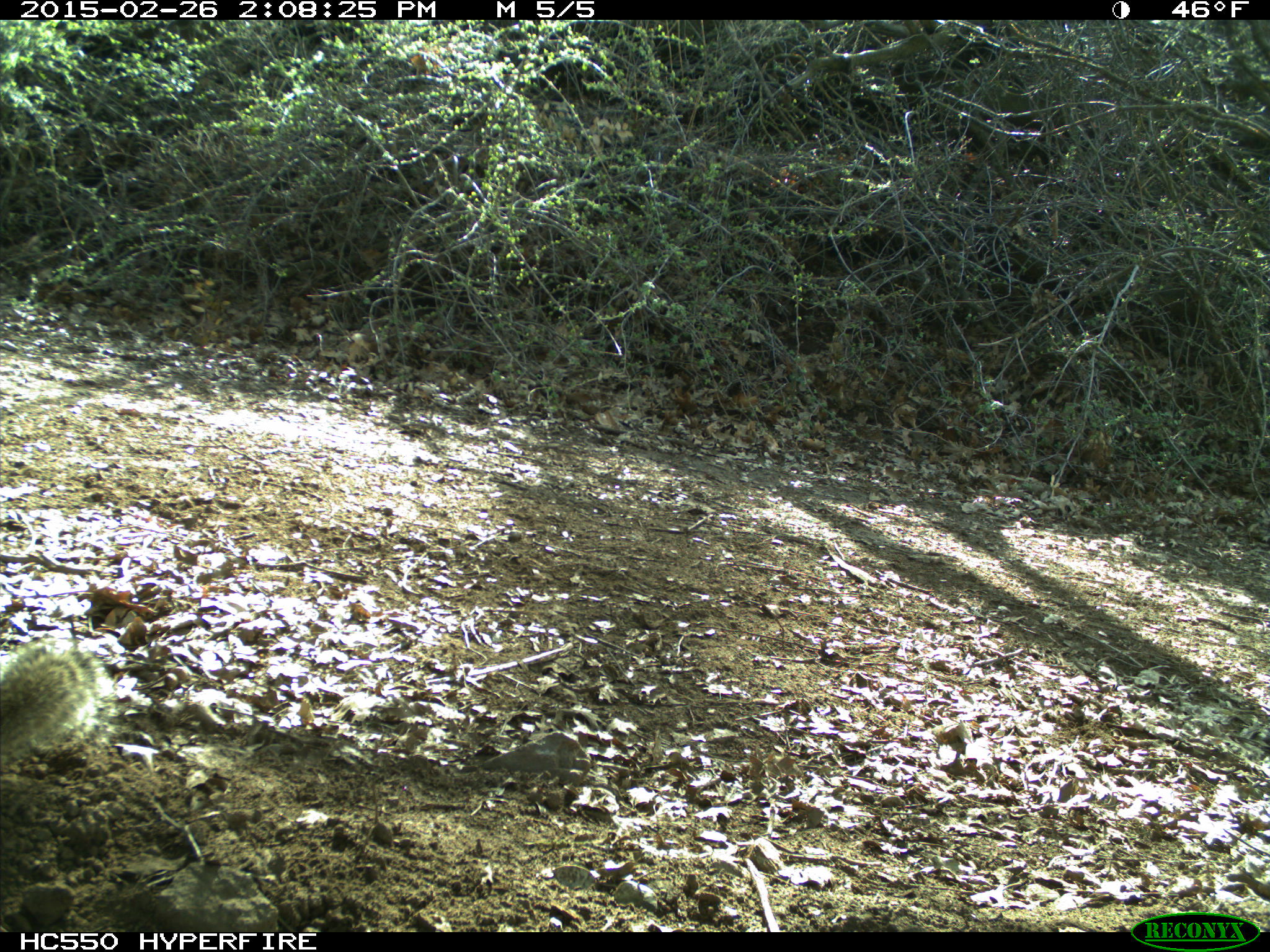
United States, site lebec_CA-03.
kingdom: Animalia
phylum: Chordata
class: Mammalia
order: Rodentia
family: Sciuridae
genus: Otospermophilus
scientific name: Otospermophilus beecheyi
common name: california ground squirrel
Otospermophilus beecheyi (california ground squirrel).